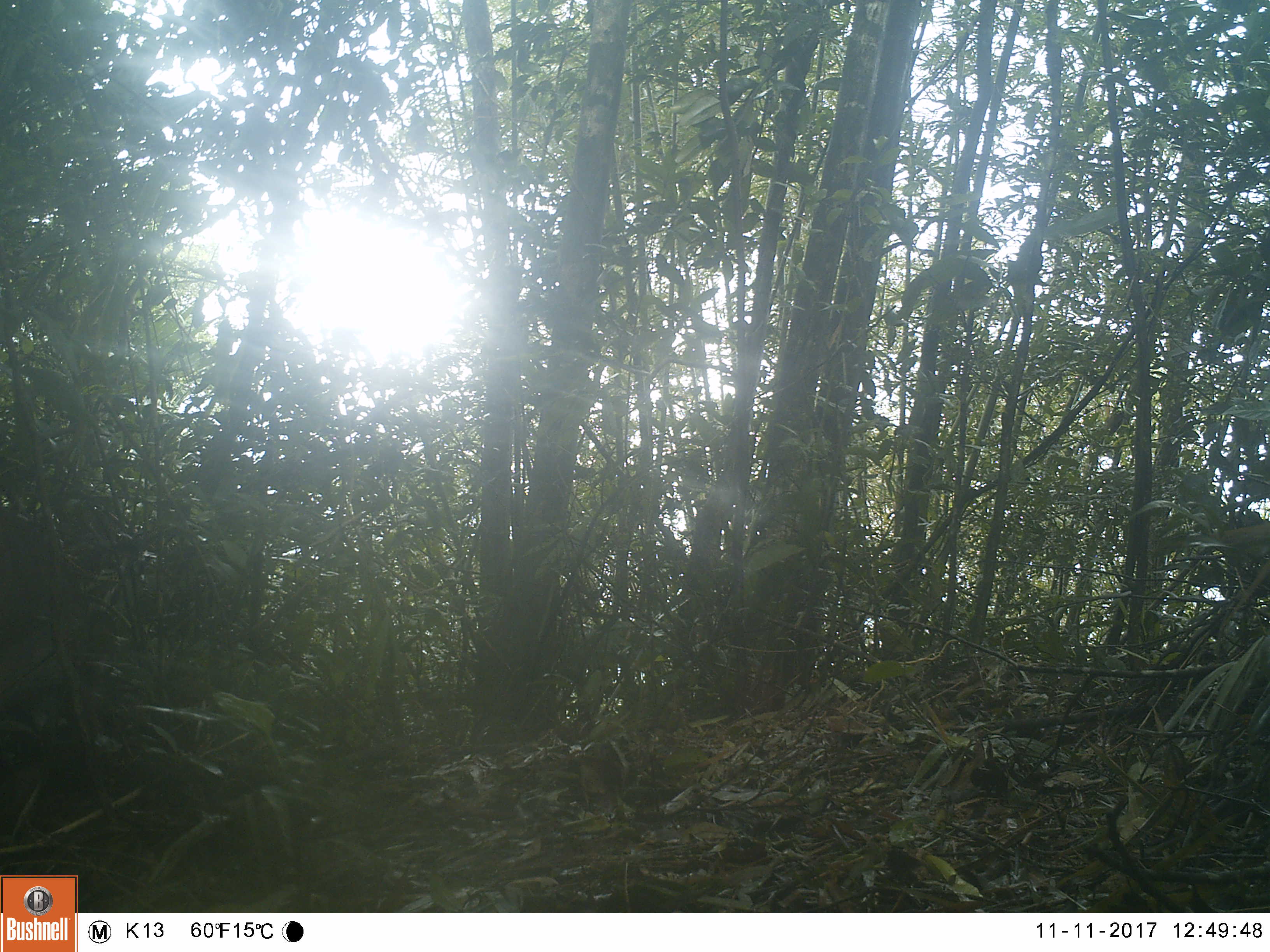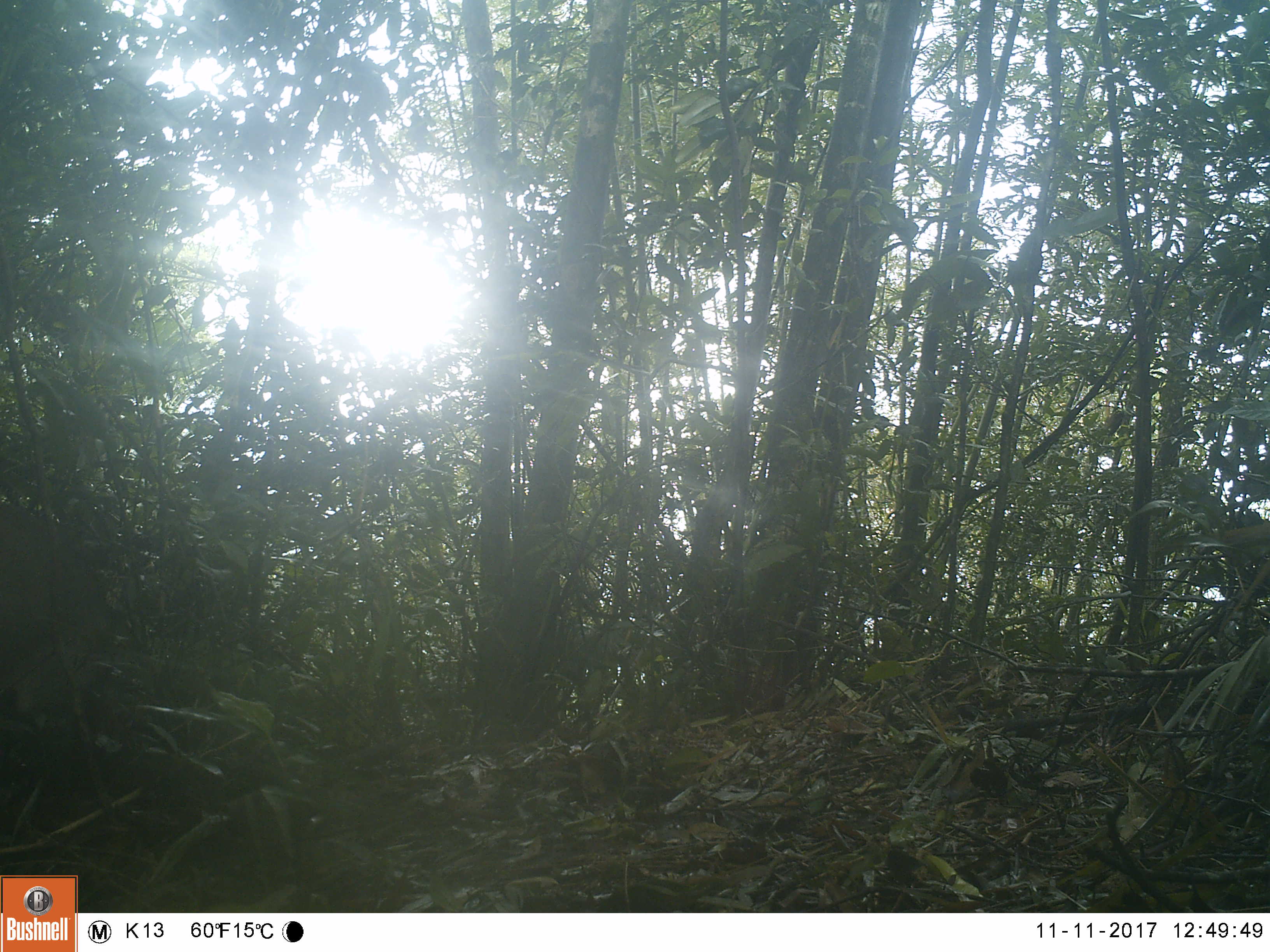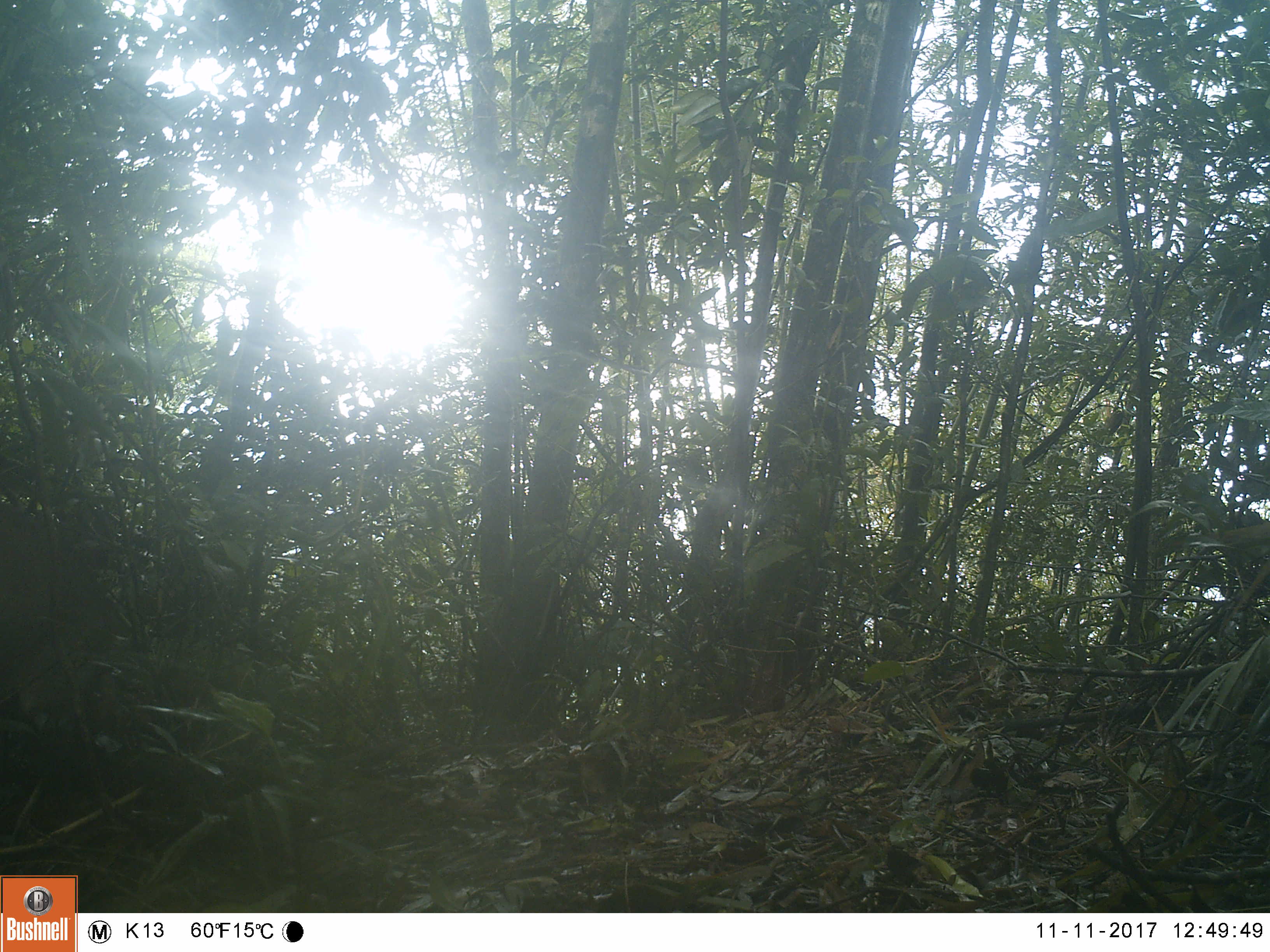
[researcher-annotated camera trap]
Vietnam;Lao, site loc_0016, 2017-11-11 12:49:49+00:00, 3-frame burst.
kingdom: Animalia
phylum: Chordata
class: Mammalia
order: Artiodactyla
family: Suidae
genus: Sus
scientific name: Sus scrofa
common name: eurasian wild pig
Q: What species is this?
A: Eurasian wild pig (Sus scrofa).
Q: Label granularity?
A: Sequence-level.